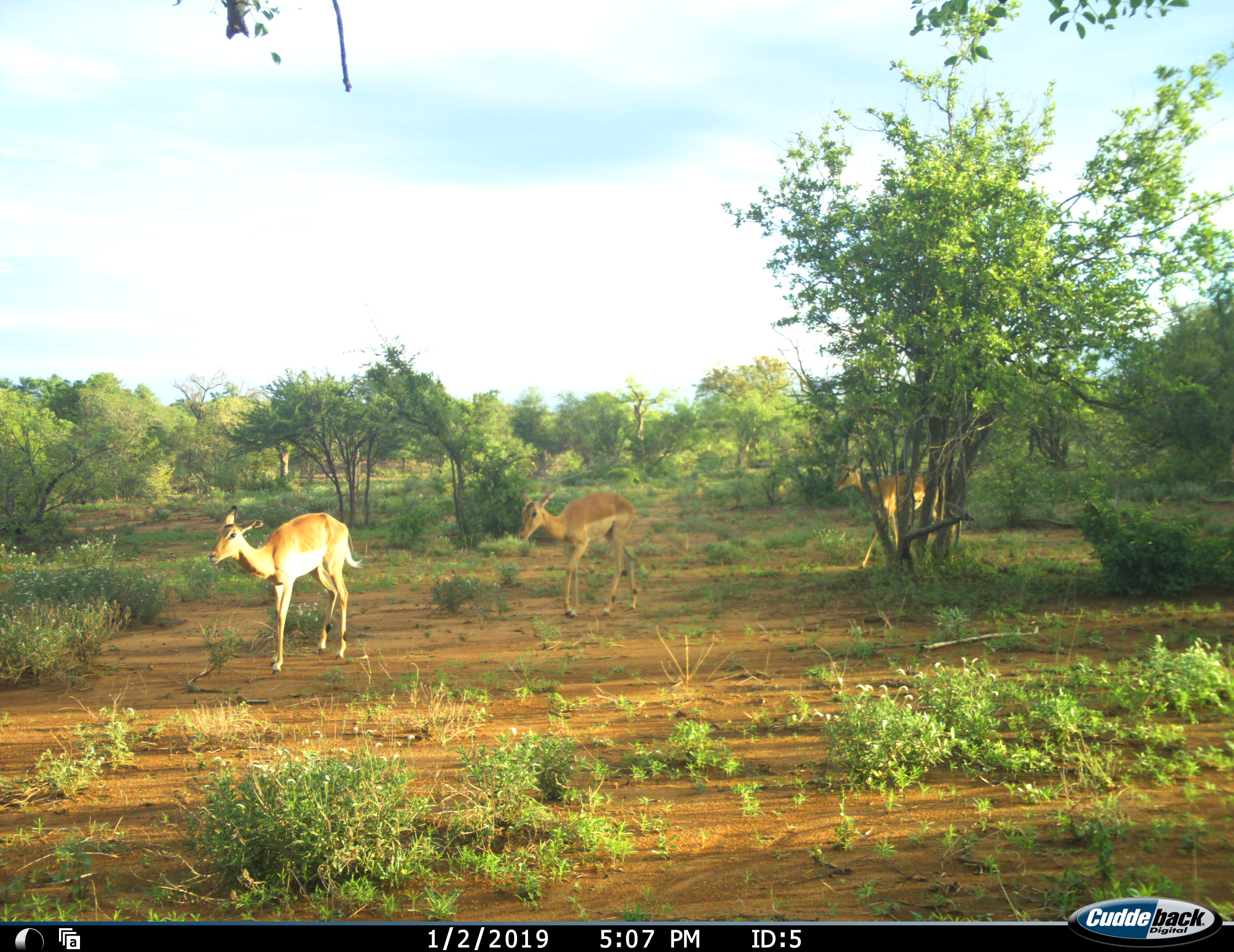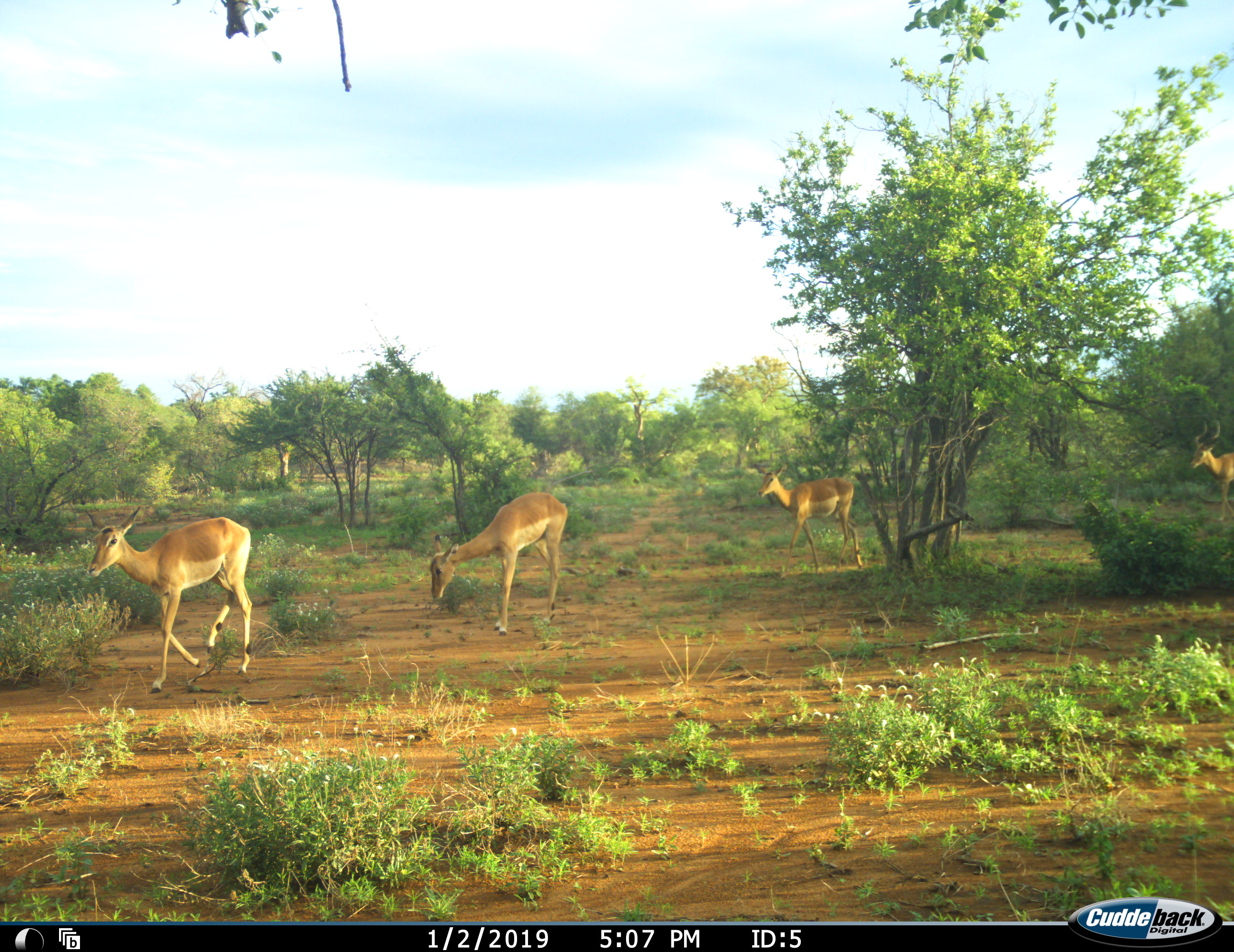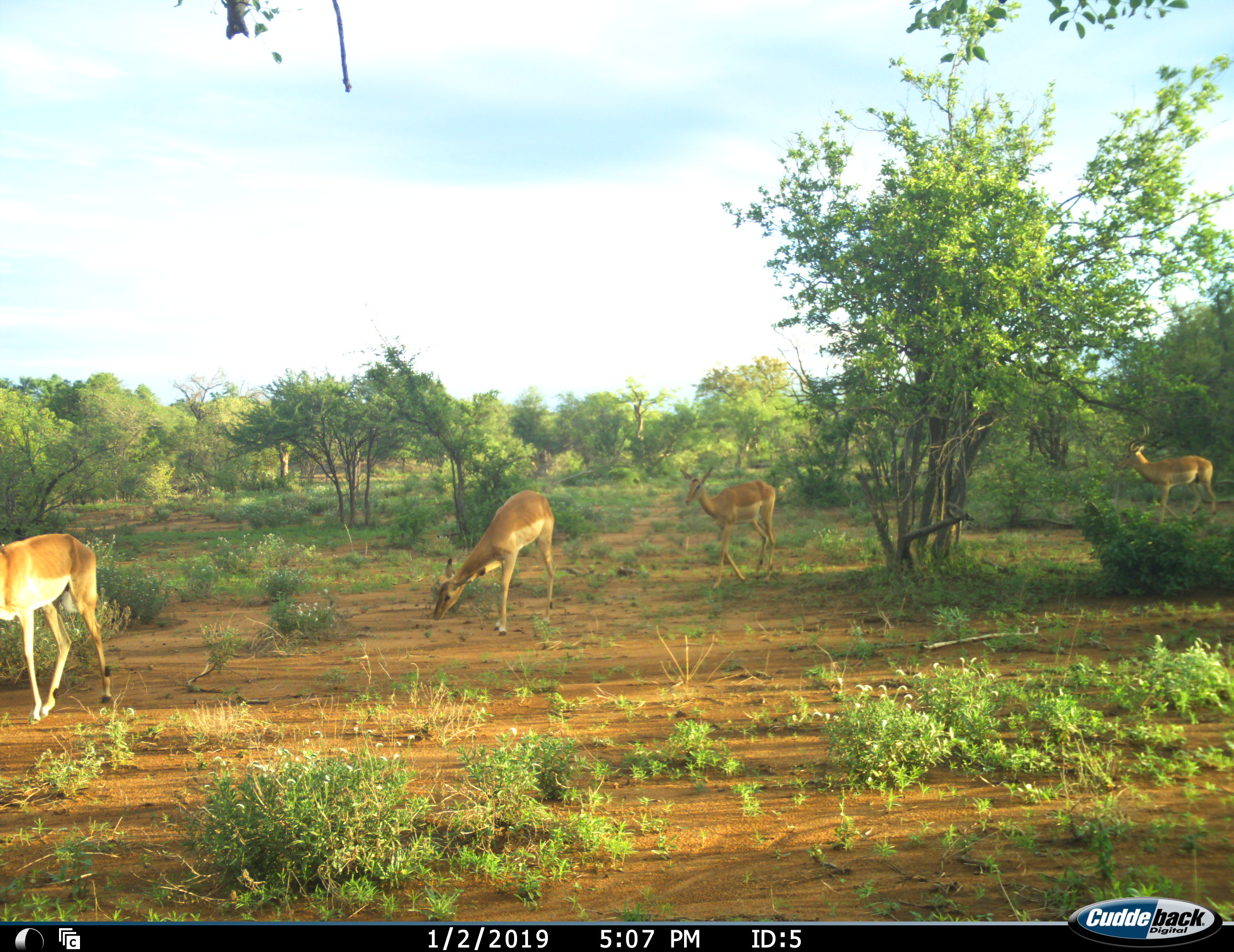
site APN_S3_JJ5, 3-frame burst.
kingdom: Animalia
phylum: Chordata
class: Mammalia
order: Artiodactyla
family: Bovidae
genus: Aepyceros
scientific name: Aepyceros melampus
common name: impala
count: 4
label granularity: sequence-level